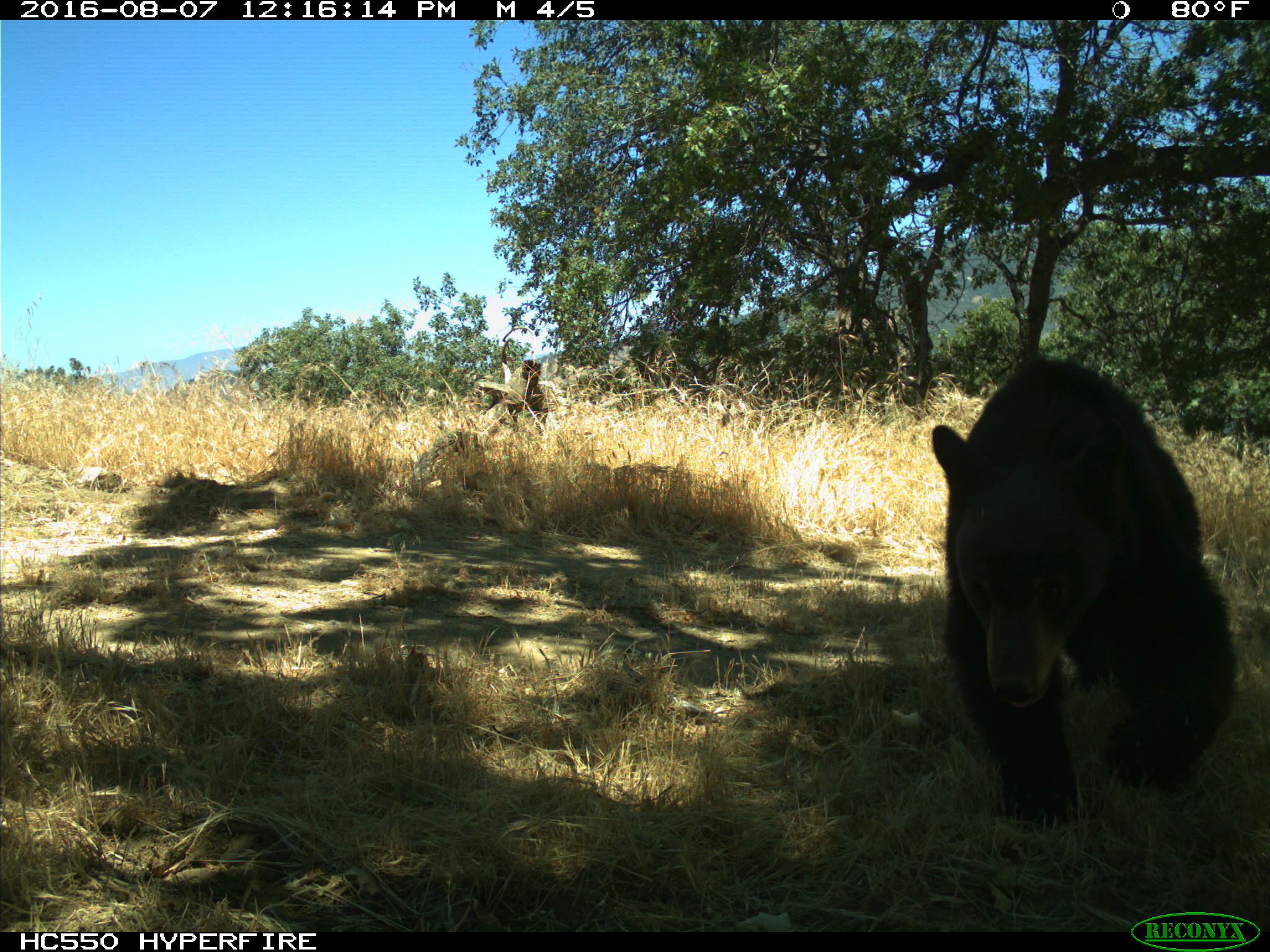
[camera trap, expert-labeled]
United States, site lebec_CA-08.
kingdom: Animalia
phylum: Chordata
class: Mammalia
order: Carnivora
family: Ursidae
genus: Ursus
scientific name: Ursus americanus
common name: american black bear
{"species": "Ursus americanus (american black bear)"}